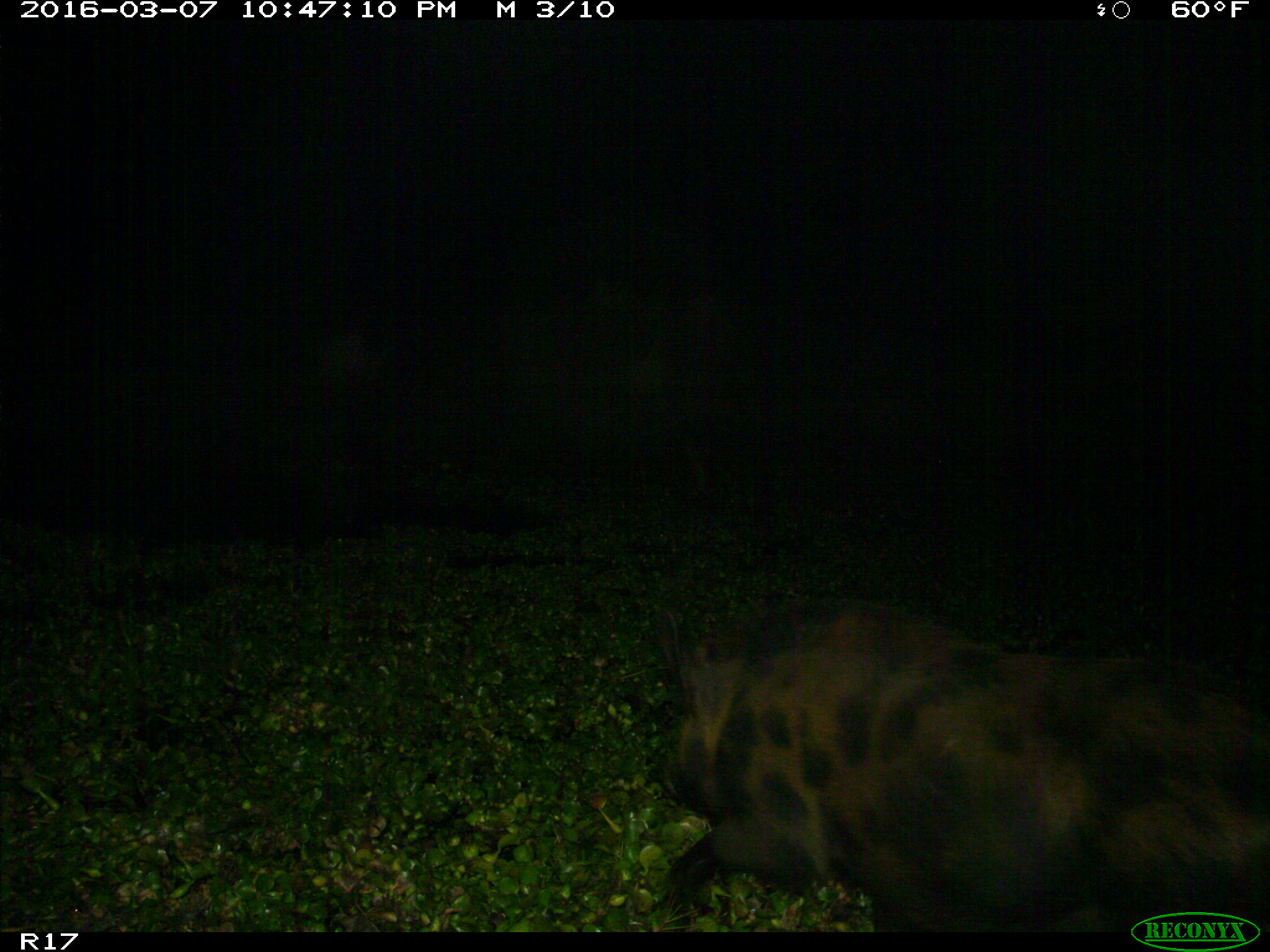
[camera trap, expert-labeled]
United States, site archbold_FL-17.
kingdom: Animalia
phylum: Chordata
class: Mammalia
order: Artiodactyla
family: Suidae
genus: Sus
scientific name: Sus scrofa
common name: wild boar